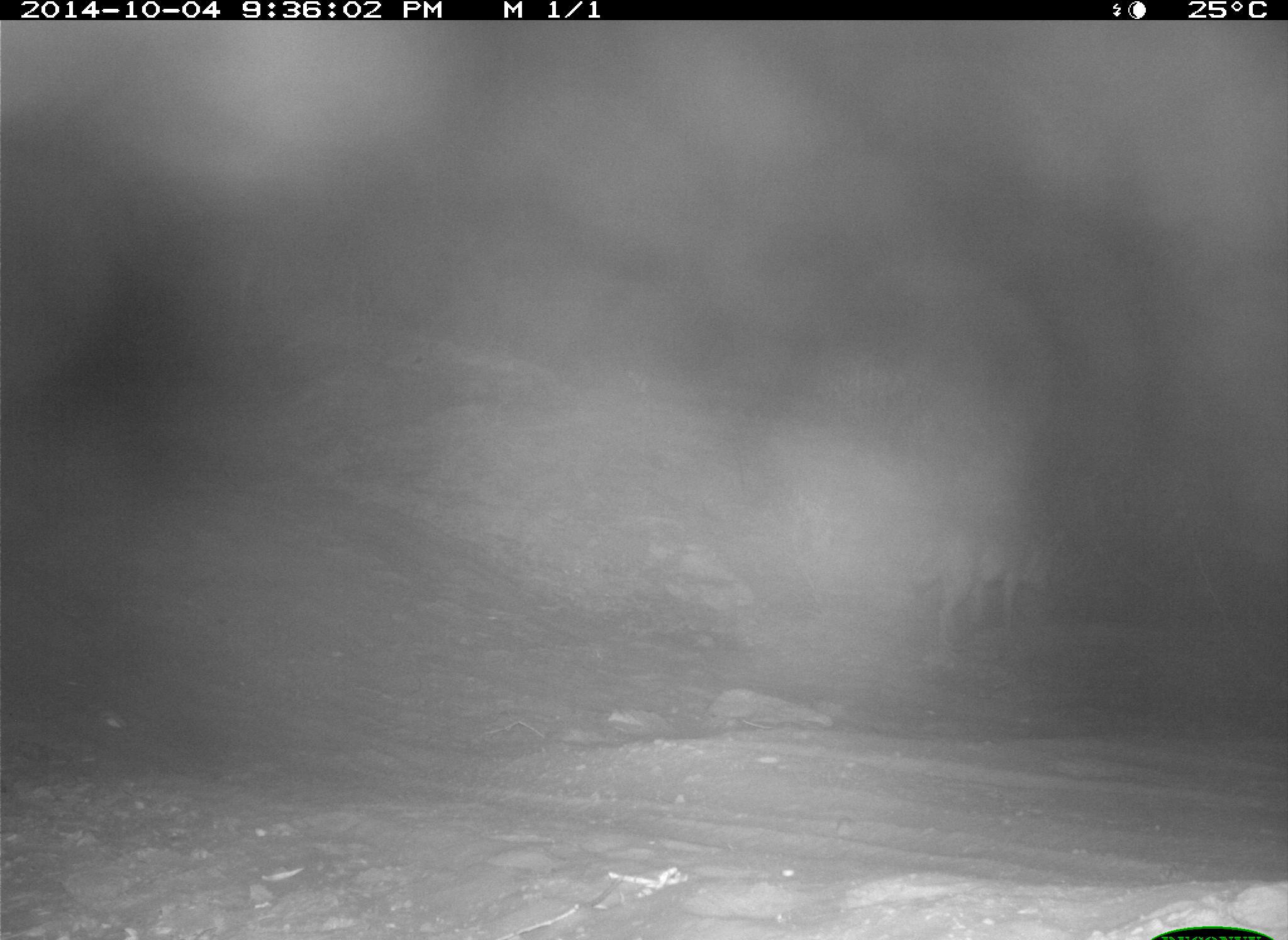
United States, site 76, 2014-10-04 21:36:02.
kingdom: Animalia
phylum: Chordata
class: Mammalia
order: Carnivora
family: Canidae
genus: Canis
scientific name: Canis latrans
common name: coyote